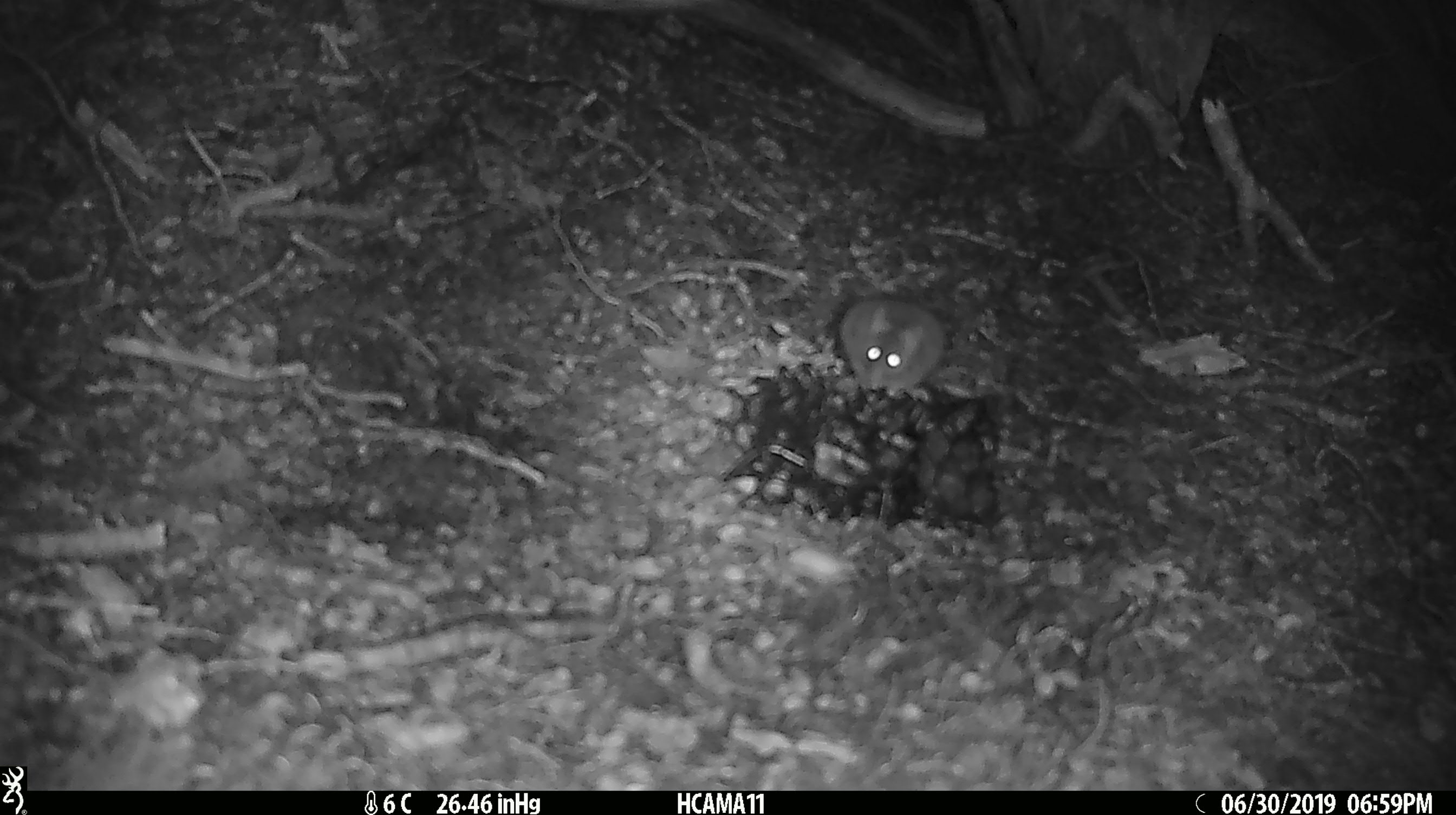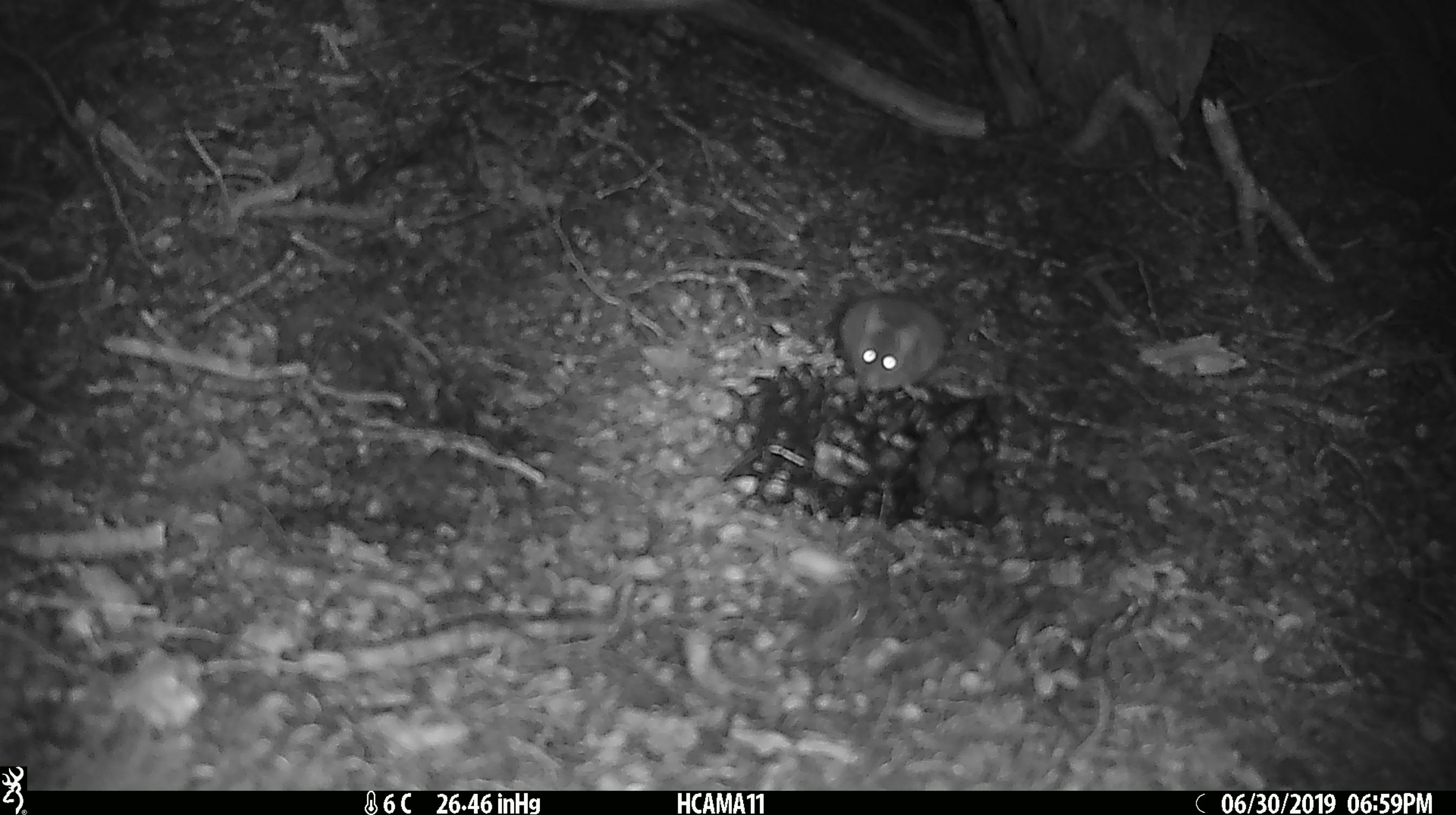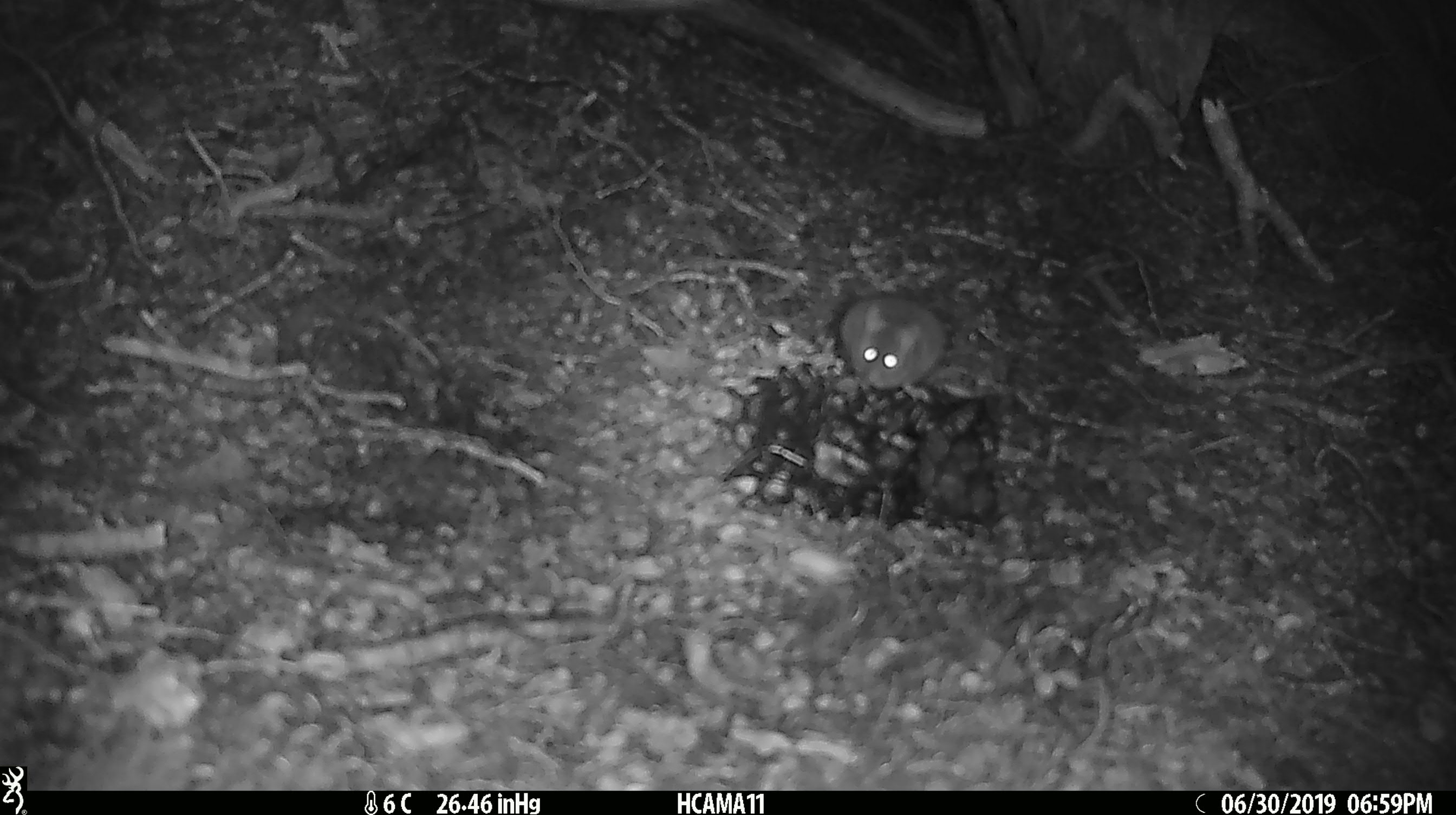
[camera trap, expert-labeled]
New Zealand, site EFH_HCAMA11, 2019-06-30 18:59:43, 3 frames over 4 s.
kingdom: Animalia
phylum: Chordata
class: Mammalia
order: Rodentia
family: Muridae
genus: Mus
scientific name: Mus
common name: mouse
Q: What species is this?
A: Mouse (Mus).